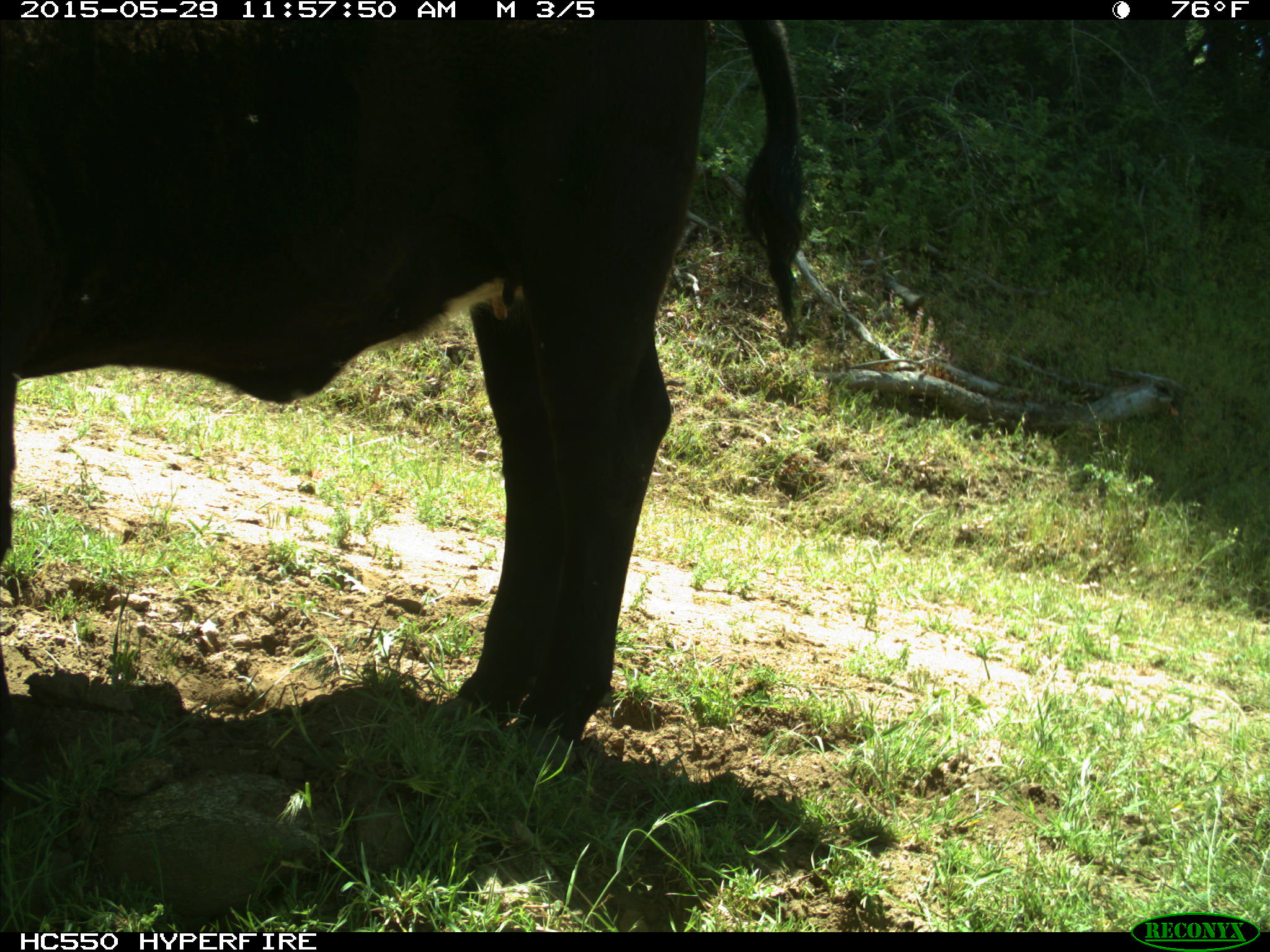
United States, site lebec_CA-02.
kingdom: Animalia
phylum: Chordata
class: Mammalia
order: Artiodactyla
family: Bovidae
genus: Bos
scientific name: Bos taurus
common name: domestic cow